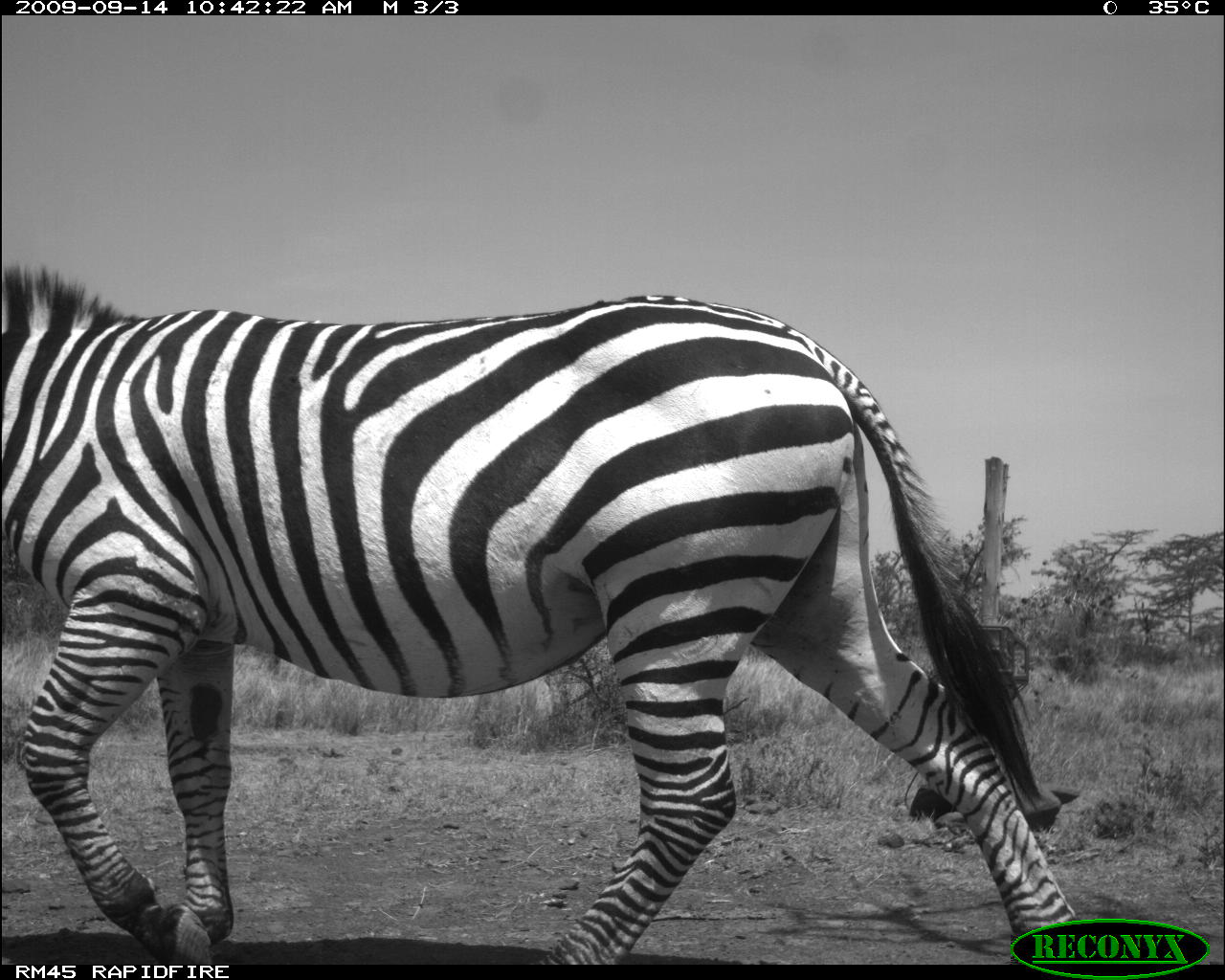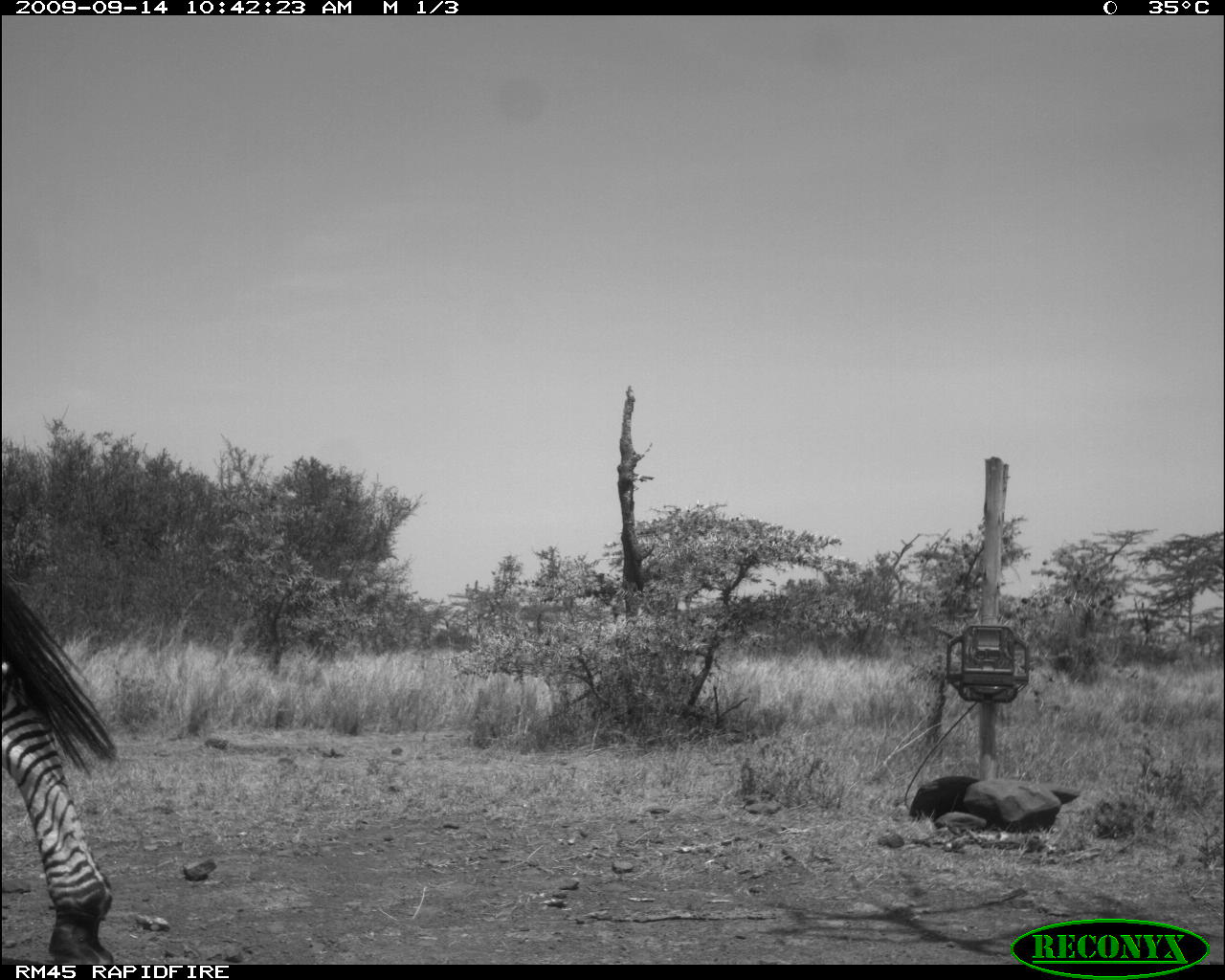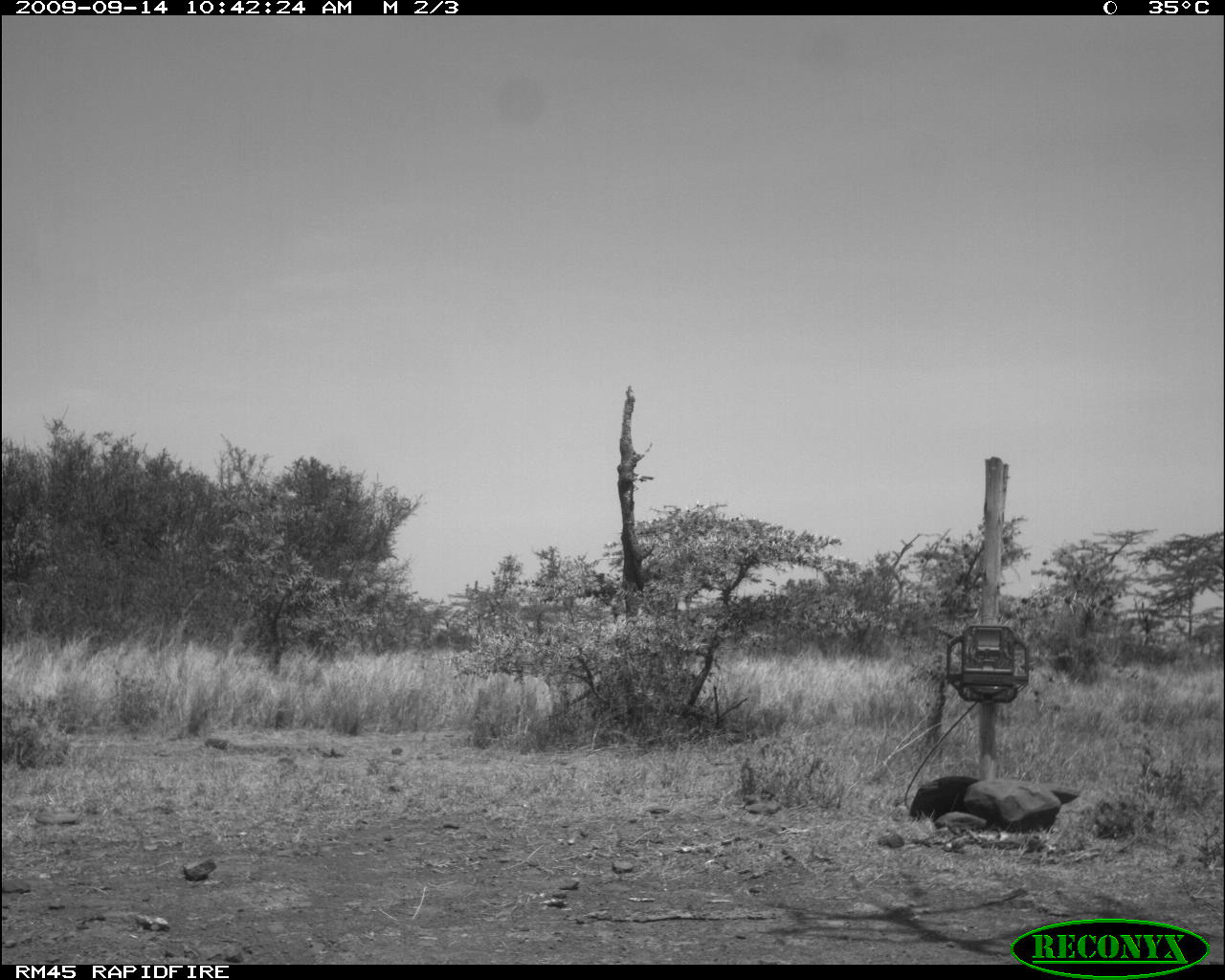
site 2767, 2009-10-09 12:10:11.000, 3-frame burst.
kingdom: Animalia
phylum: Chordata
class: Mammalia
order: Perissodactyla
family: Equidae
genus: Equus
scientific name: Equus quagga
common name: plains zebra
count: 1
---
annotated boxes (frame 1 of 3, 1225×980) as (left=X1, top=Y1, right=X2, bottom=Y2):
equus quagga: (left=0, top=257, right=1083, bottom=960)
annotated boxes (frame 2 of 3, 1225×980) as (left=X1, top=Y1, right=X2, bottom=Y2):
equus quagga: (left=0, top=568, right=118, bottom=964)